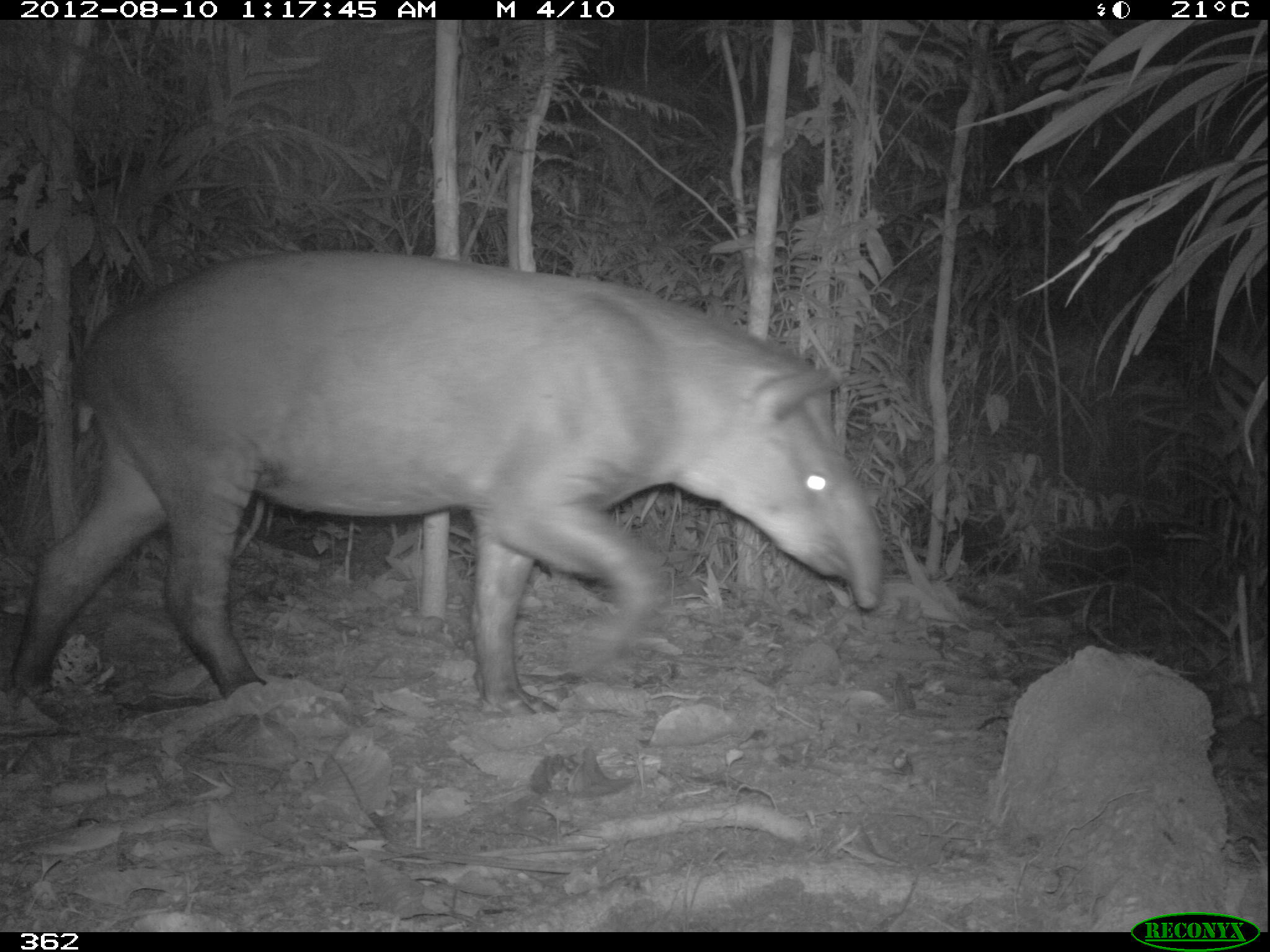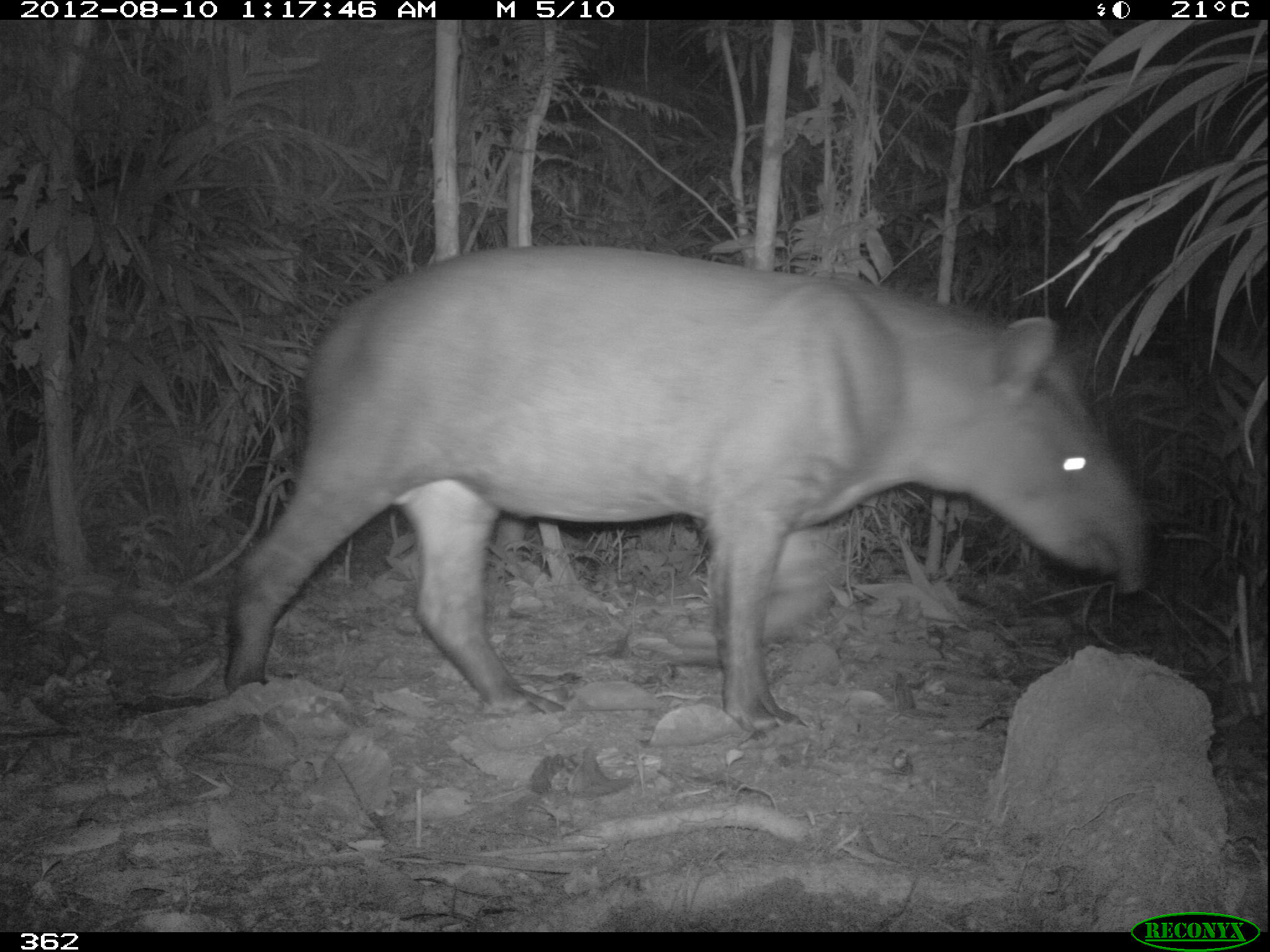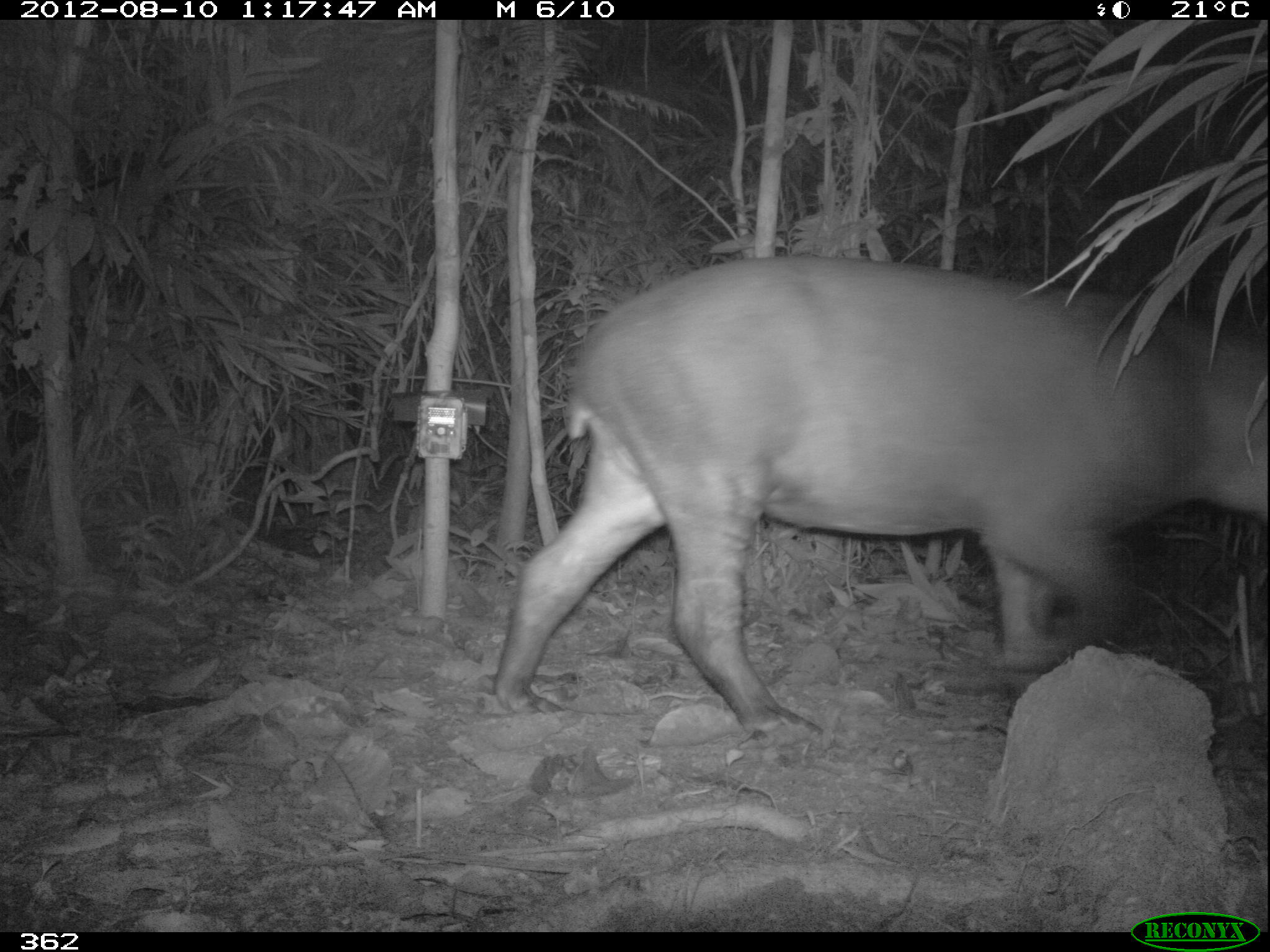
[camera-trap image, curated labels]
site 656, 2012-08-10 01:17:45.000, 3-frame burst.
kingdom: Animalia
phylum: Chordata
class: Mammalia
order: Perissodactyla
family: Tapiridae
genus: Tapirus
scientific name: Tapirus terrestris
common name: south american tapir